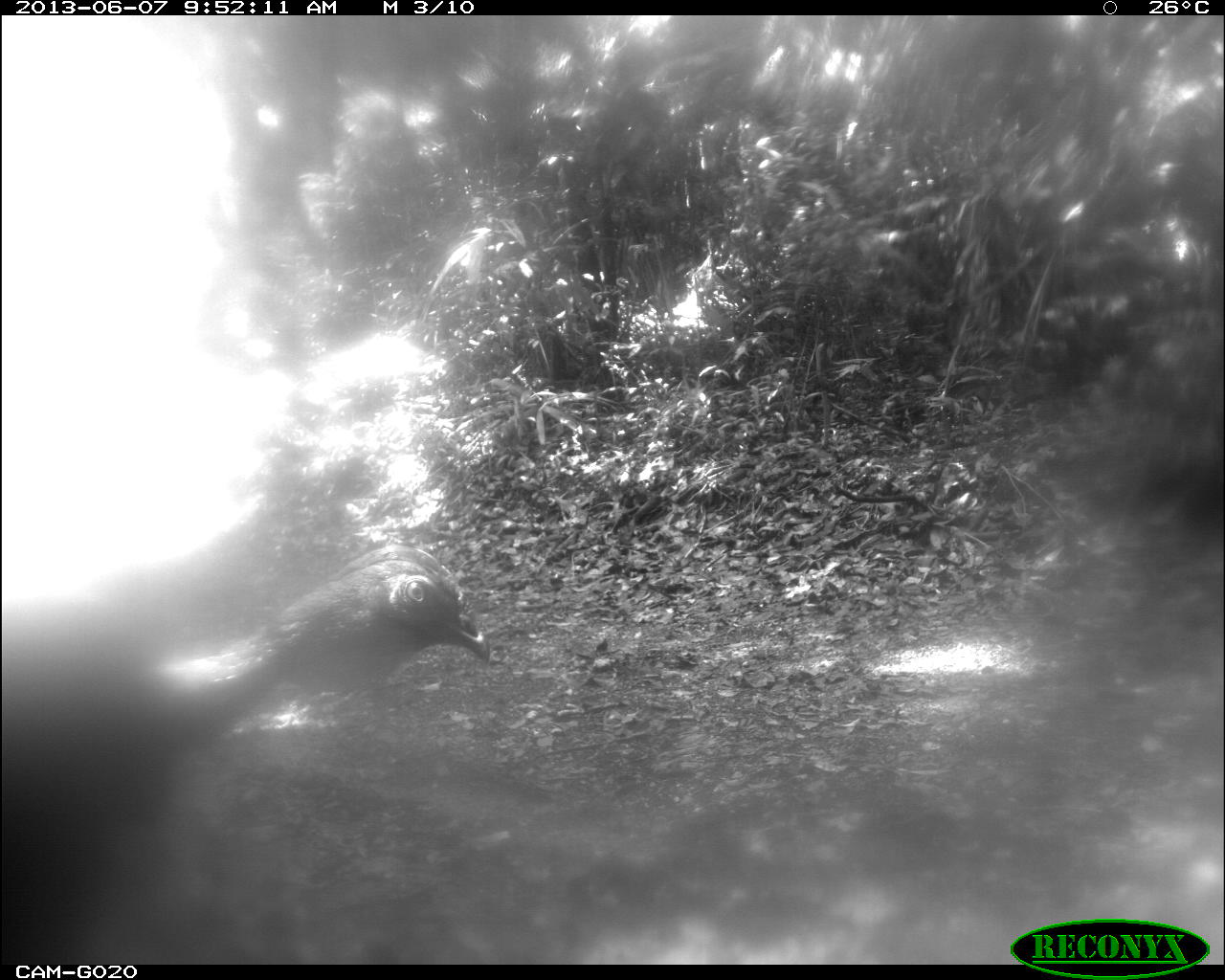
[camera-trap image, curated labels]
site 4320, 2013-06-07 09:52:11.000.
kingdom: Animalia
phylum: Chordata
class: Aves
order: Galliformes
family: Cracidae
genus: Penelope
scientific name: Penelope purpurascens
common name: crested guan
Penelope purpurascens (crested guan), count 1.